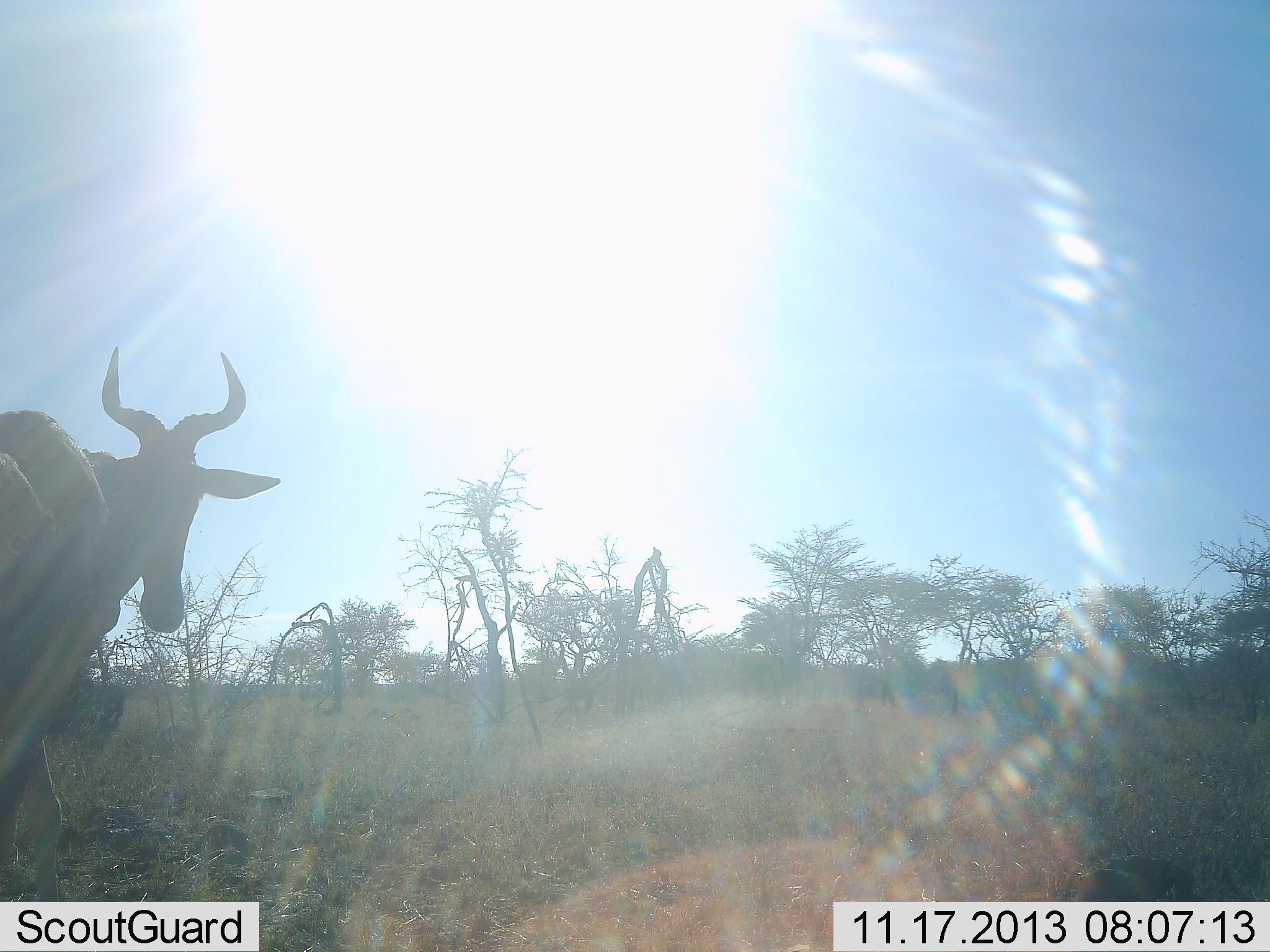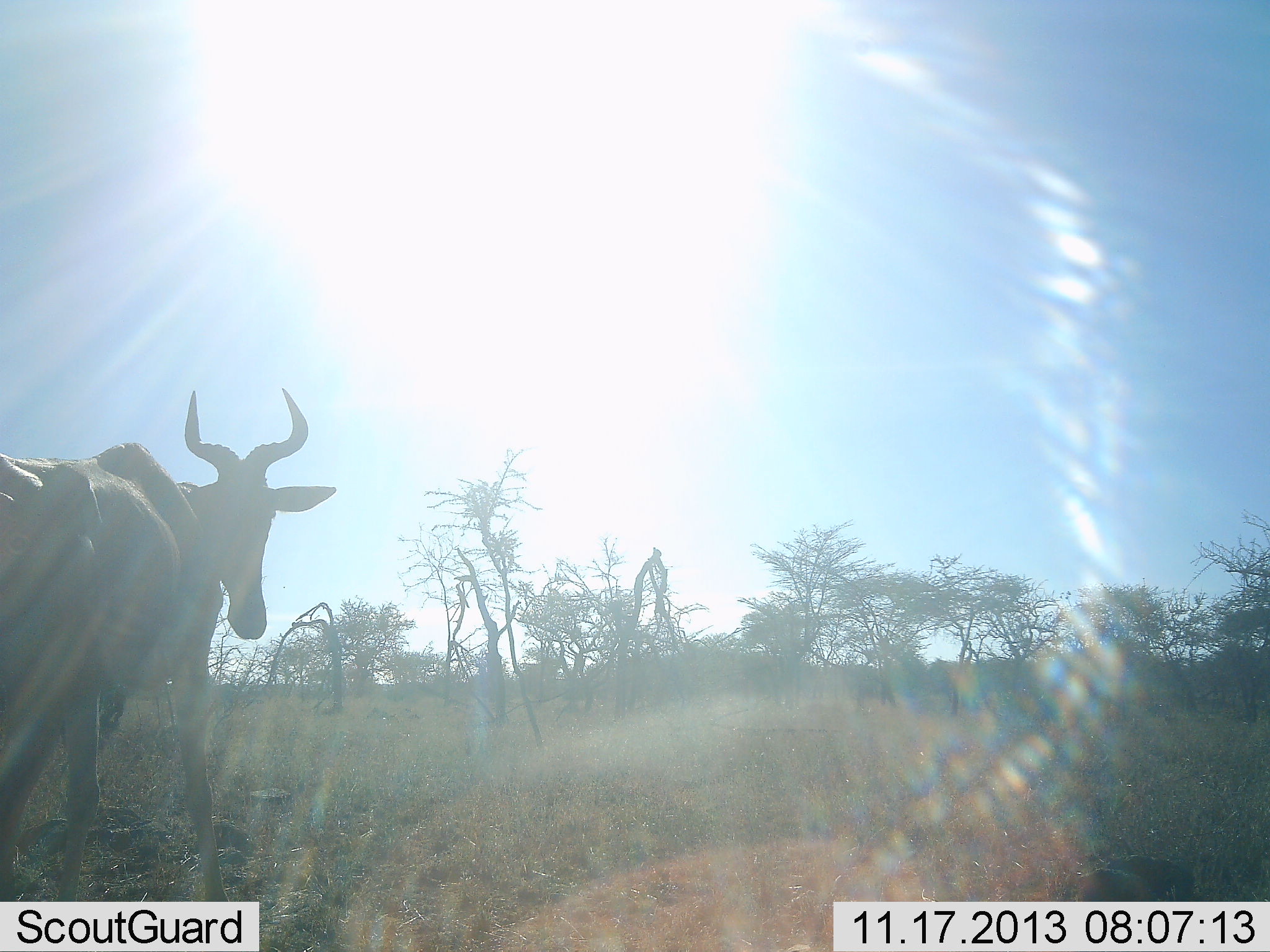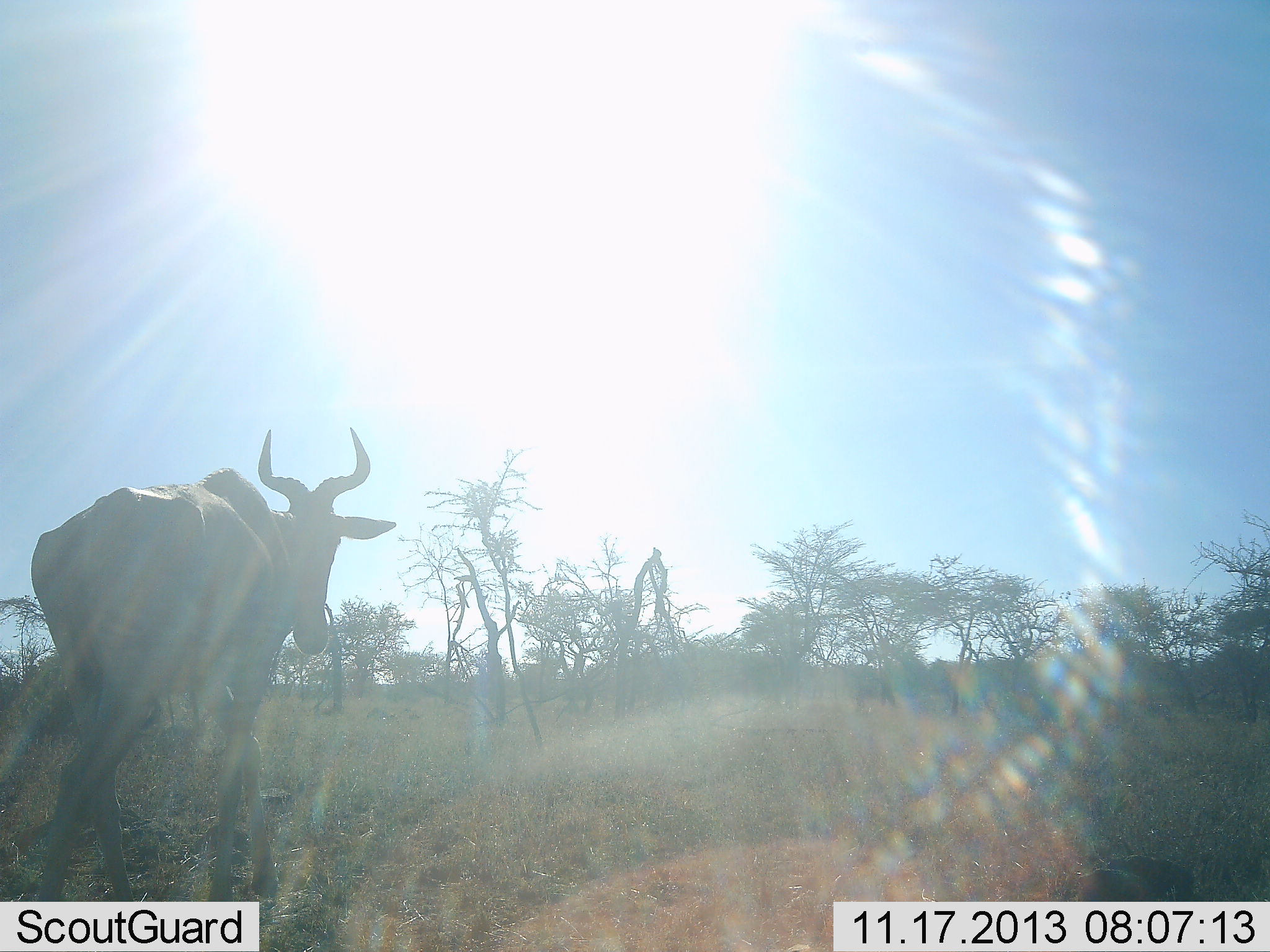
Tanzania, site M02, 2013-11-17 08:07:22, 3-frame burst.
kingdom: Animalia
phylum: Chordata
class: Mammalia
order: Artiodactyla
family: Bovidae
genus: Alcelaphus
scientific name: Alcelaphus buselaphus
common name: hartebeest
Hartebeest (Alcelaphus buselaphus), count 1. Behavior (volunteer vote fractions): standing 10%, resting 0%, moving 90%, interacting 0%. Young present (vote fraction): 0%. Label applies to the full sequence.